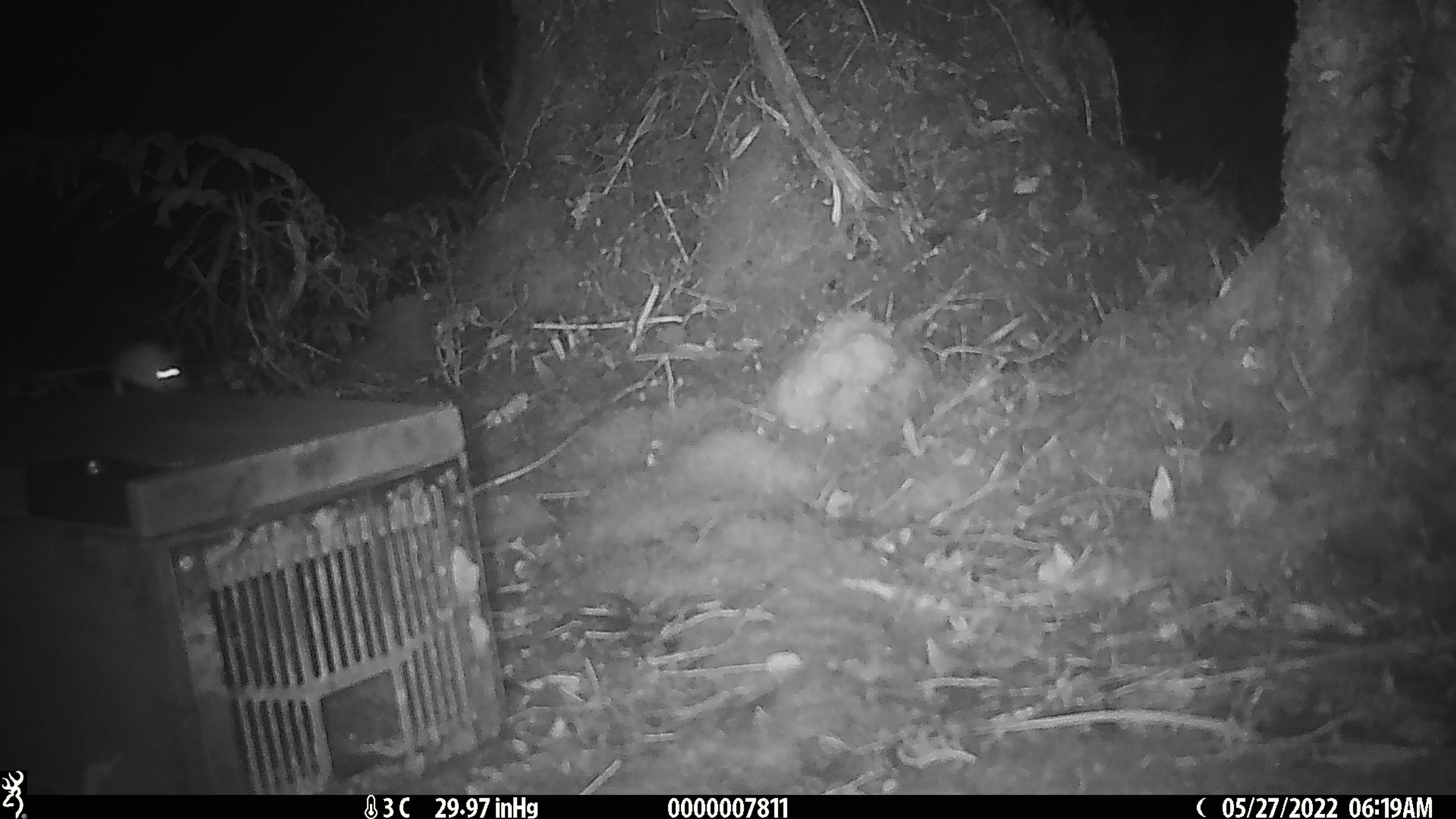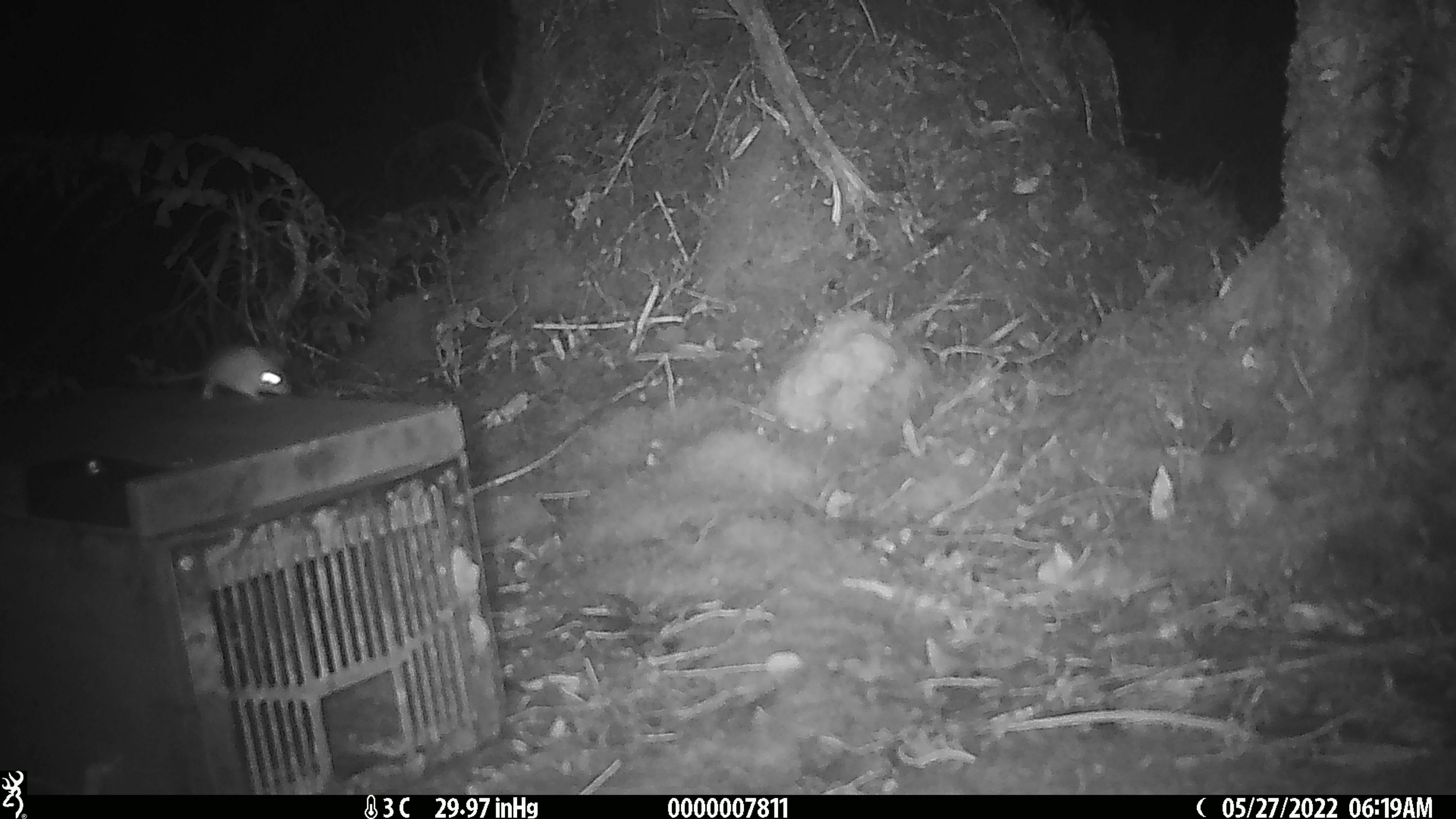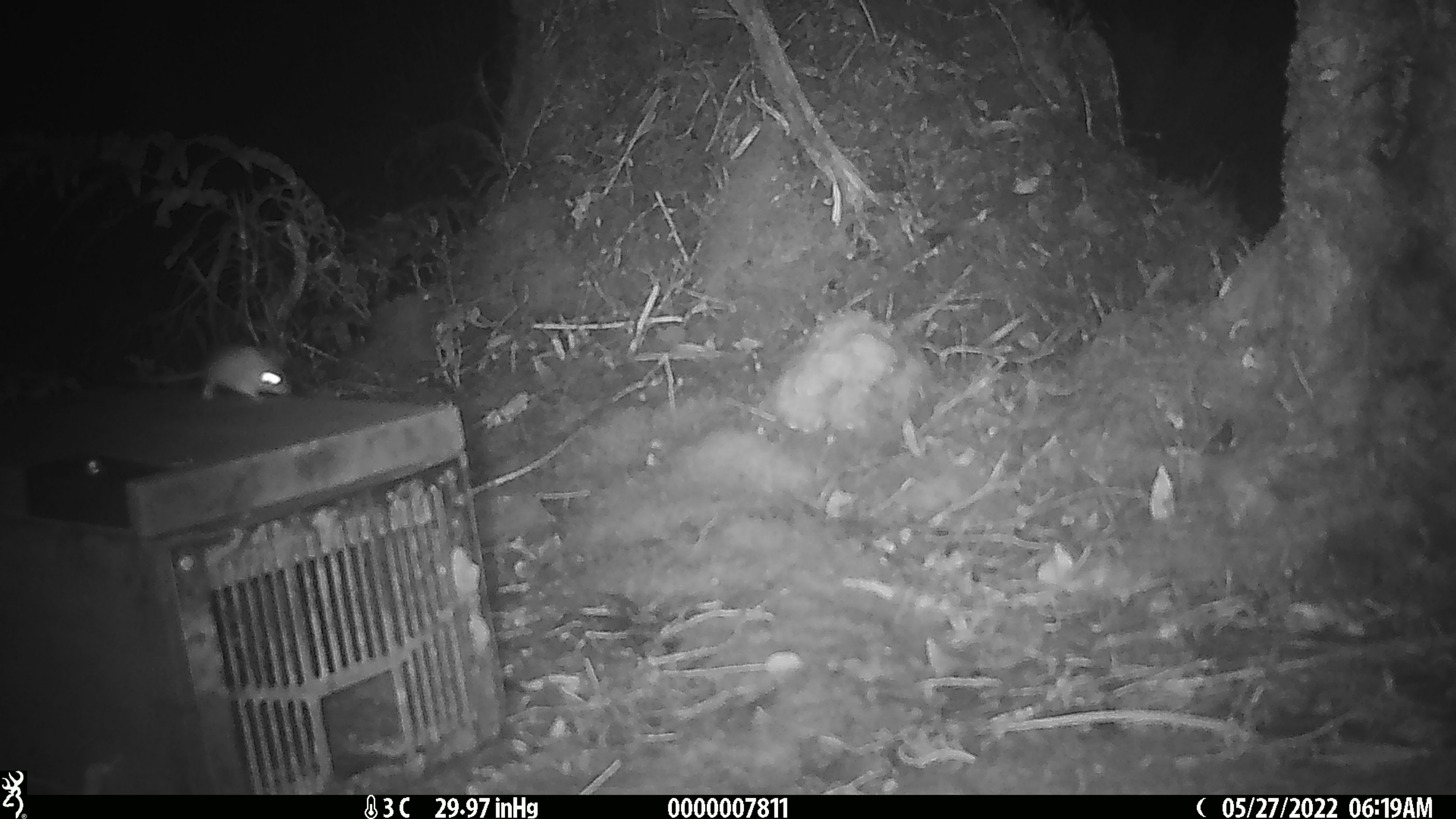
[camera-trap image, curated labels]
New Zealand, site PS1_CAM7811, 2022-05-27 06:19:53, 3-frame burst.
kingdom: Animalia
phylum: Chordata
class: Mammalia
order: Rodentia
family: Muridae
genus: Mus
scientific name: Mus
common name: mouse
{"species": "mouse (Mus)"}